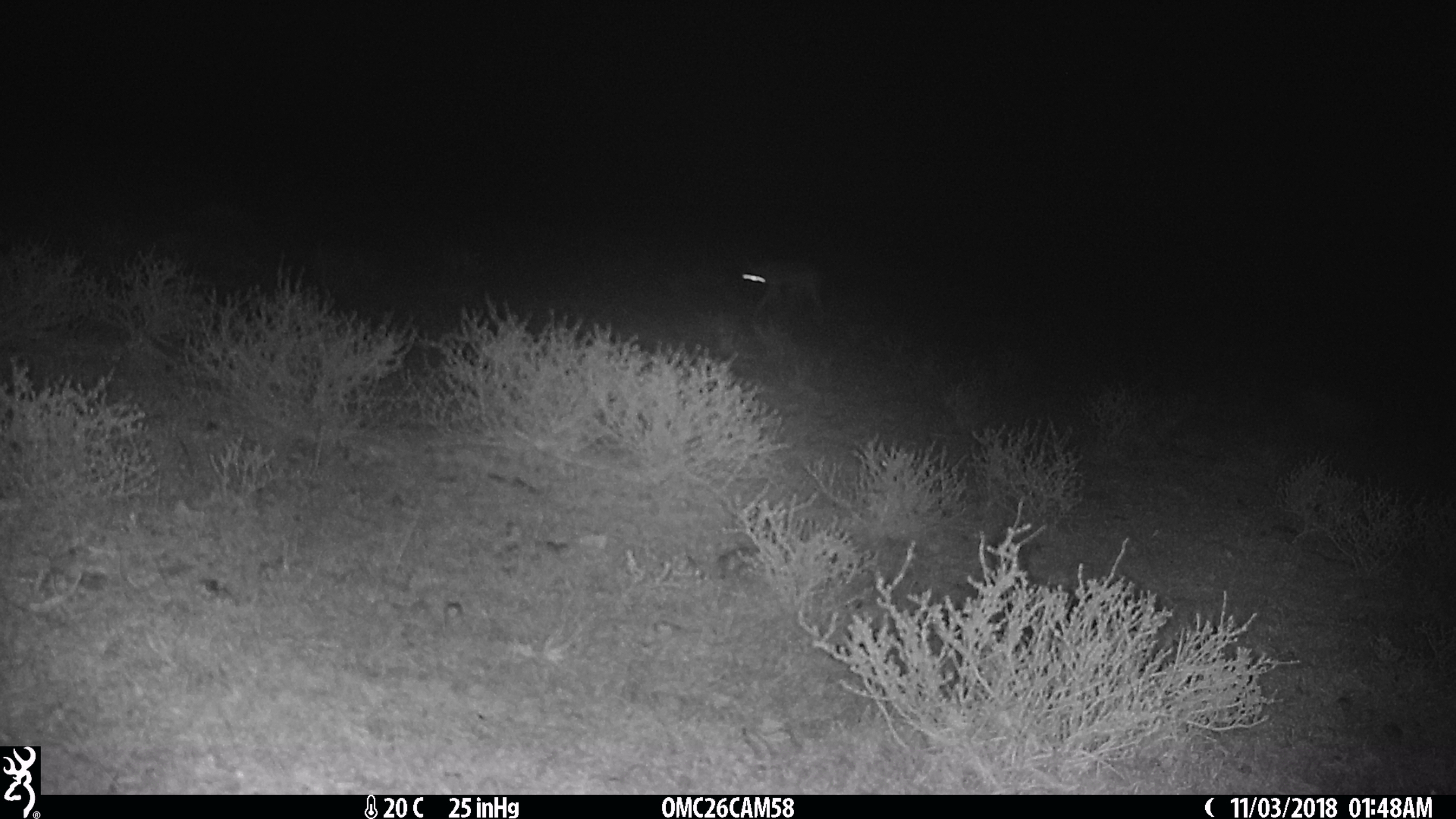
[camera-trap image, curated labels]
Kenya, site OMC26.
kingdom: Animalia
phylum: Chordata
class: Mammalia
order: Carnivora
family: Canidae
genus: Lupulella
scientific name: Lupulella mesomelas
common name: black-backed jackal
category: jackal